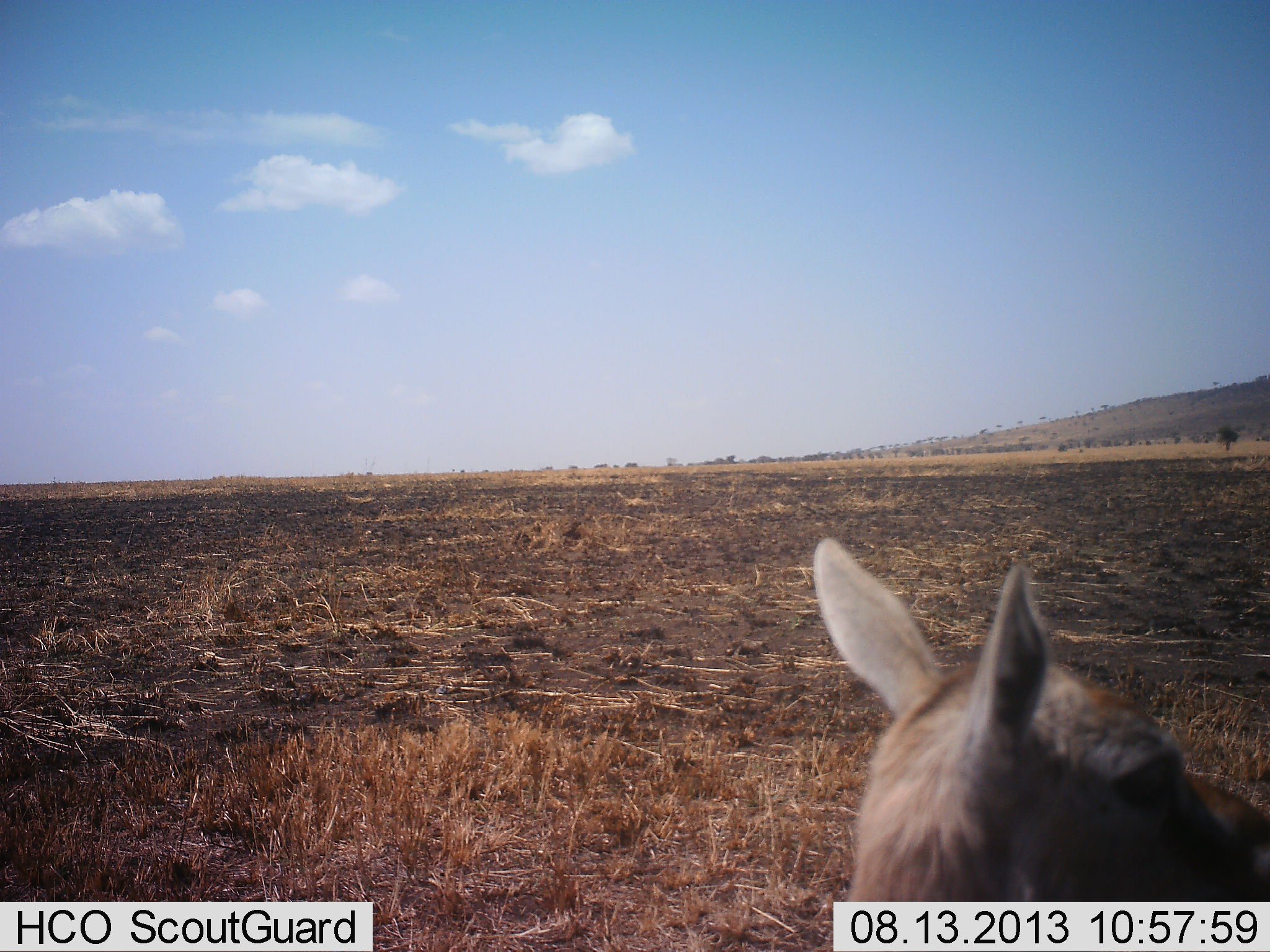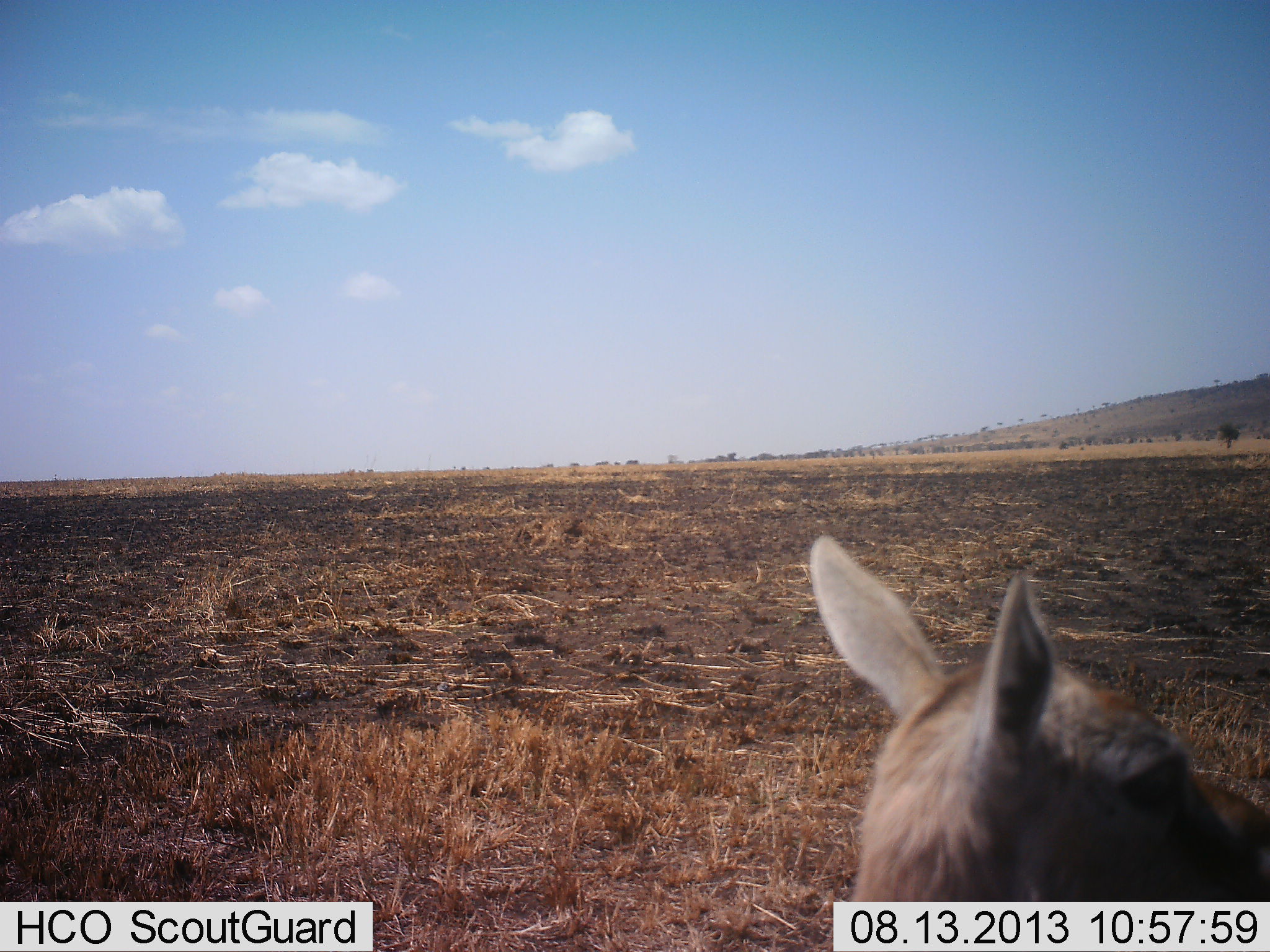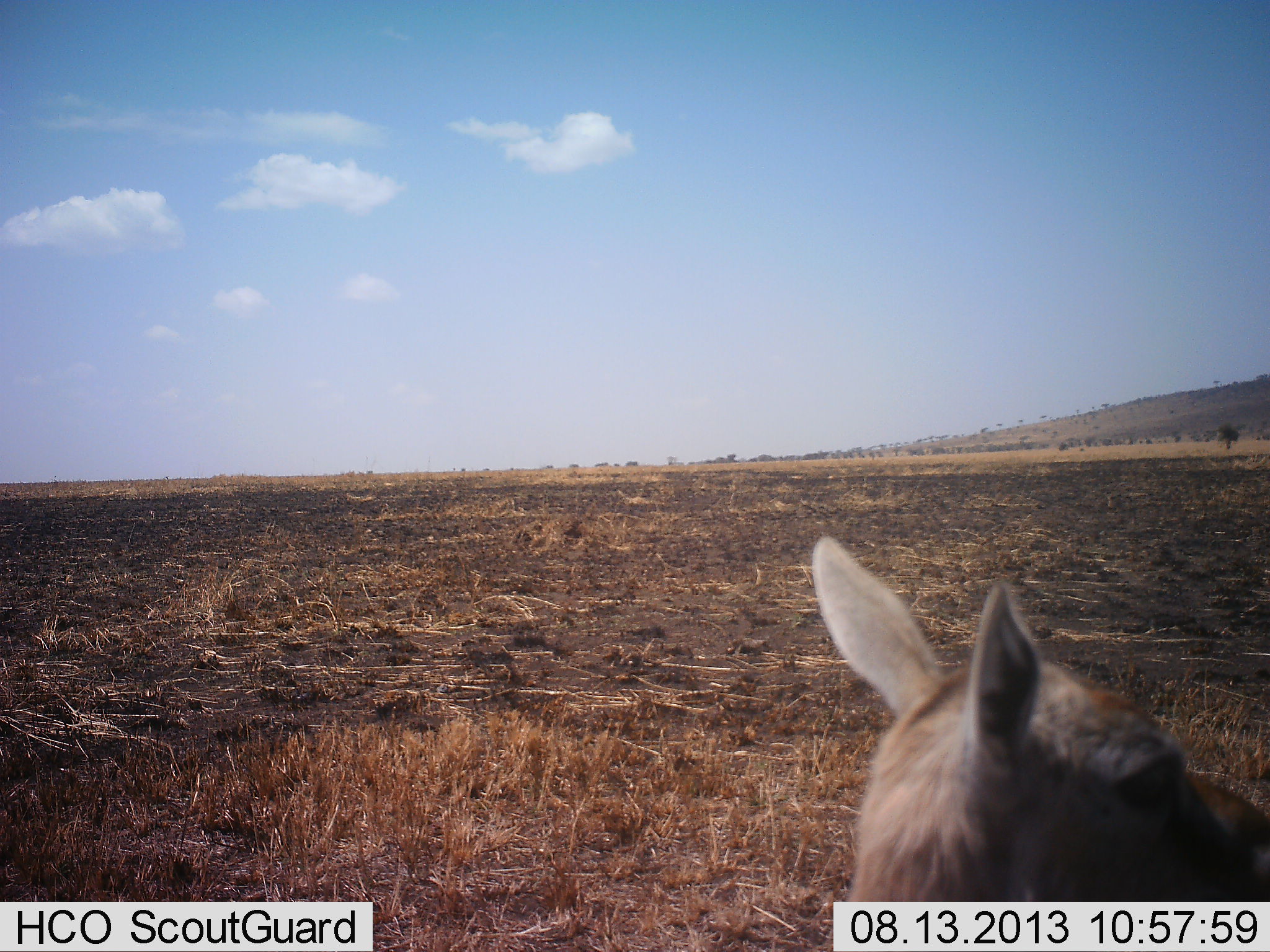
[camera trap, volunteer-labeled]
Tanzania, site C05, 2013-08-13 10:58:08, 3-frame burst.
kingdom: Animalia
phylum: Chordata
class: Mammalia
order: Artiodactyla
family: Bovidae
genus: Eudorcas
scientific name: Eudorcas thomsonii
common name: thomson's gazelle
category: gazellethomsons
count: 1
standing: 81%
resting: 19%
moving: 0%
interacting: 0%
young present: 12%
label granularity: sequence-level